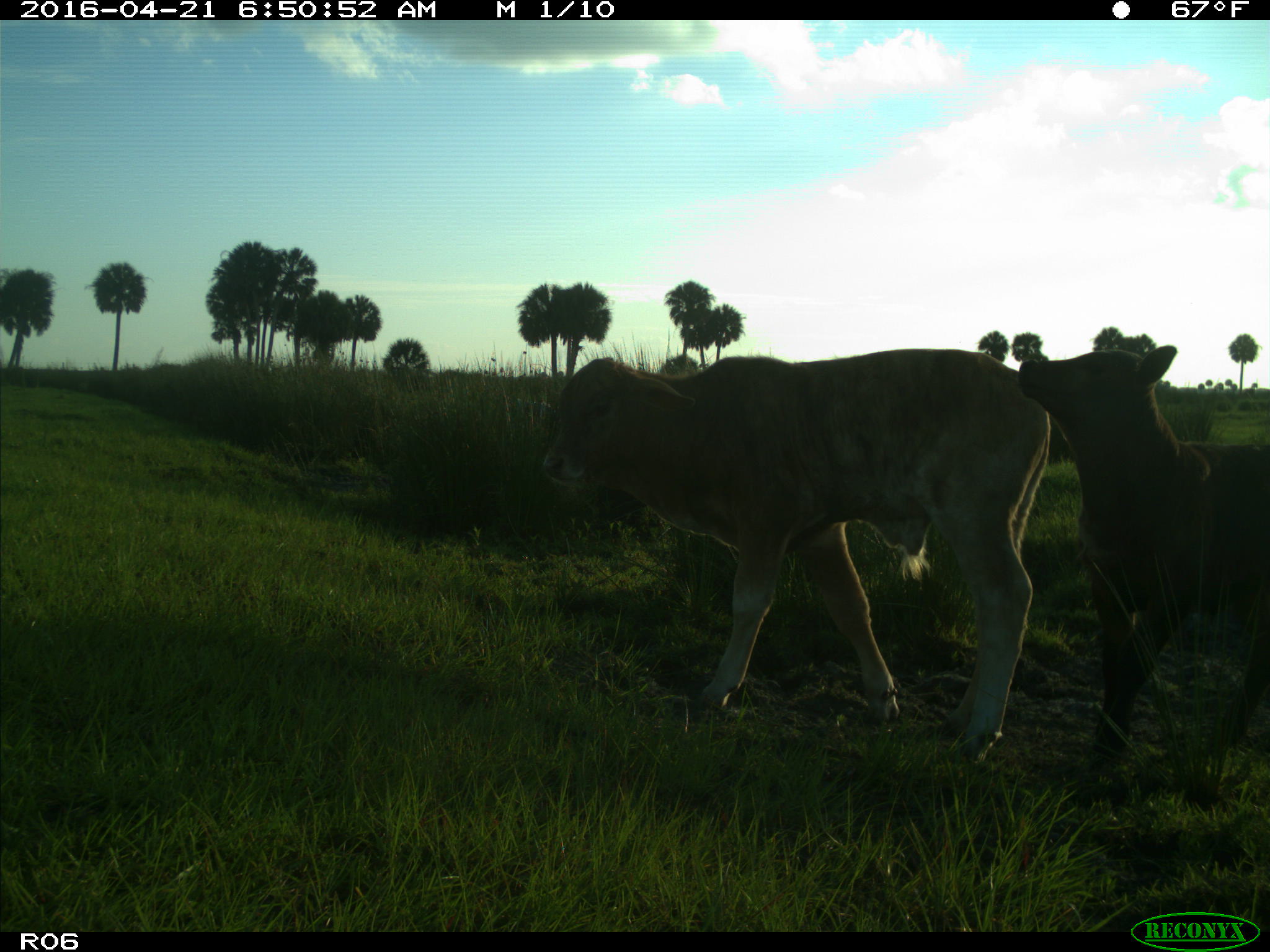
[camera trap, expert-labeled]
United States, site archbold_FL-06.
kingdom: Animalia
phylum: Chordata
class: Mammalia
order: Artiodactyla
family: Bovidae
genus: Bos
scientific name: Bos taurus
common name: domestic cow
Bos taurus (domestic cow).